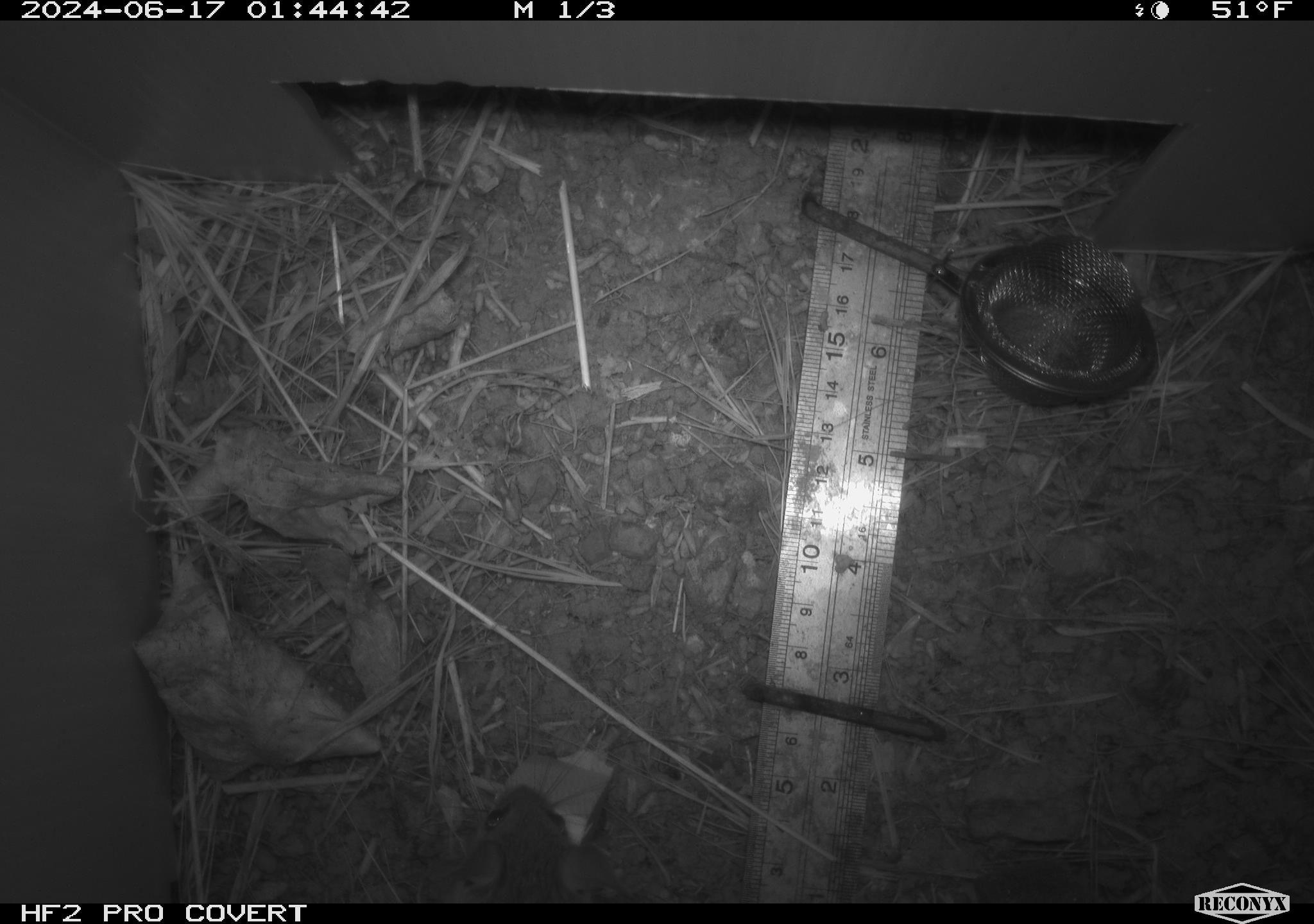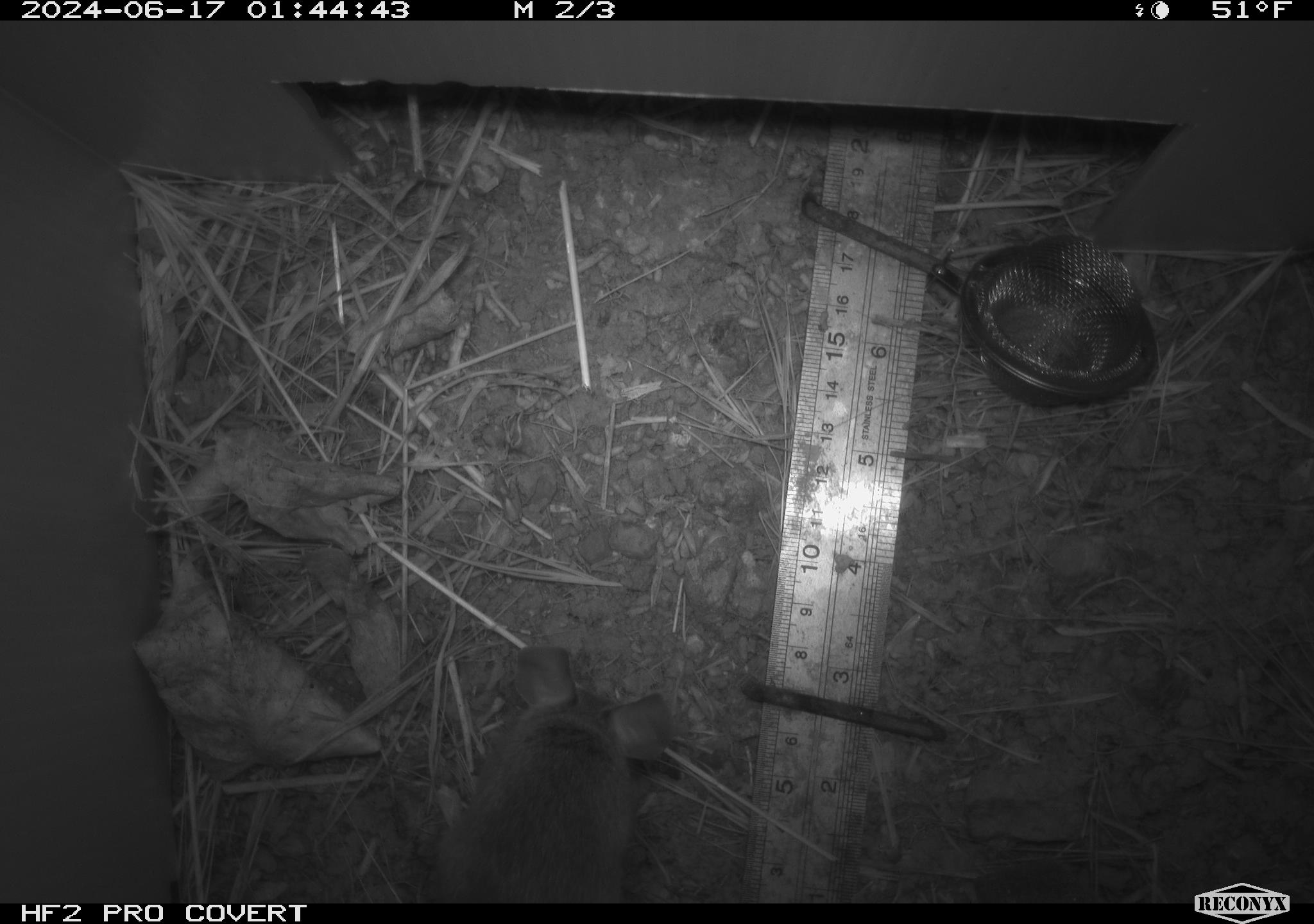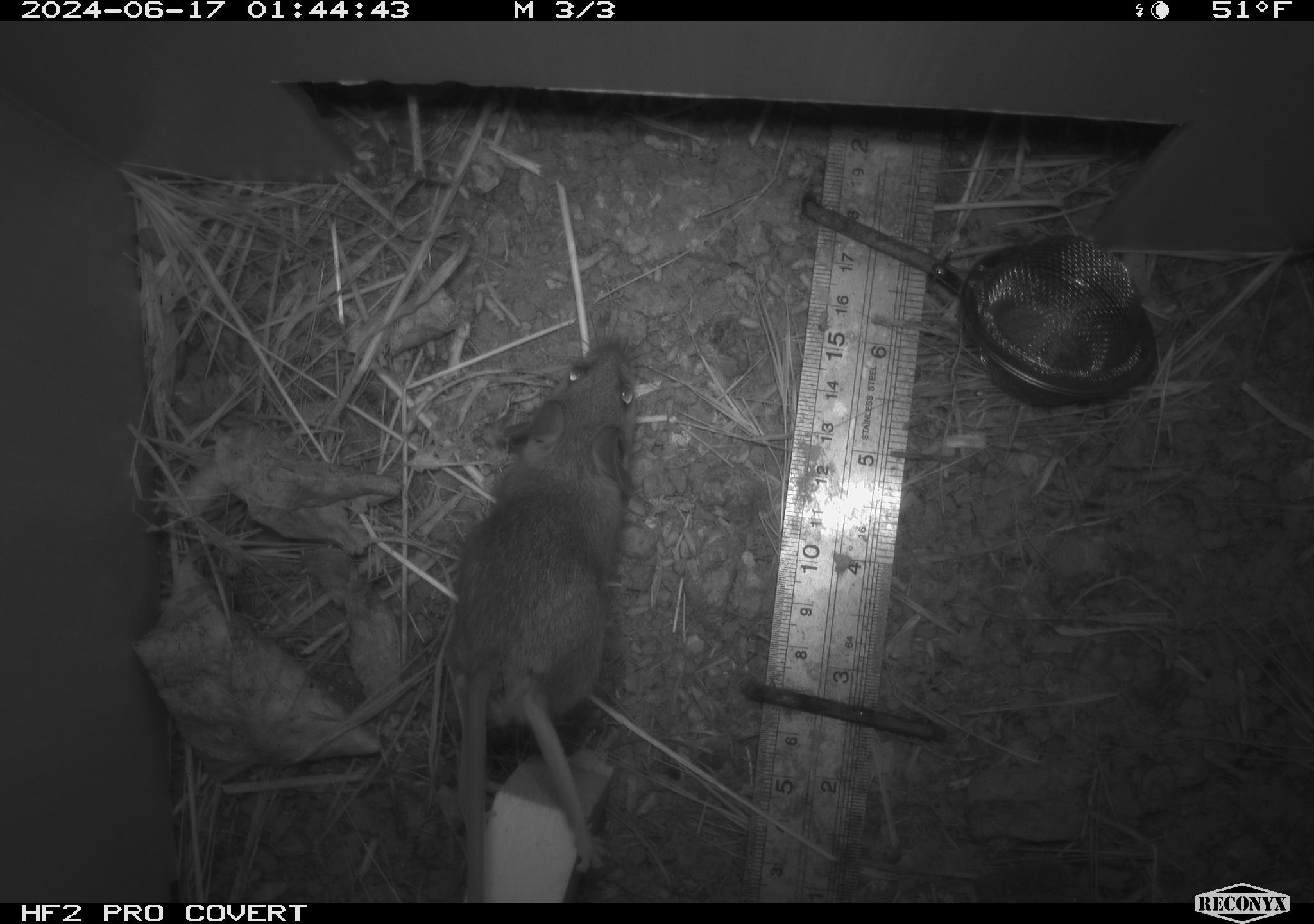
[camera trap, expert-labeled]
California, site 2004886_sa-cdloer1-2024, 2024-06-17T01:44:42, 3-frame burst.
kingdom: Animalia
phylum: Chordata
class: Mammalia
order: Rodentia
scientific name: Rodentia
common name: mouse species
Mouse species (Rodentia).